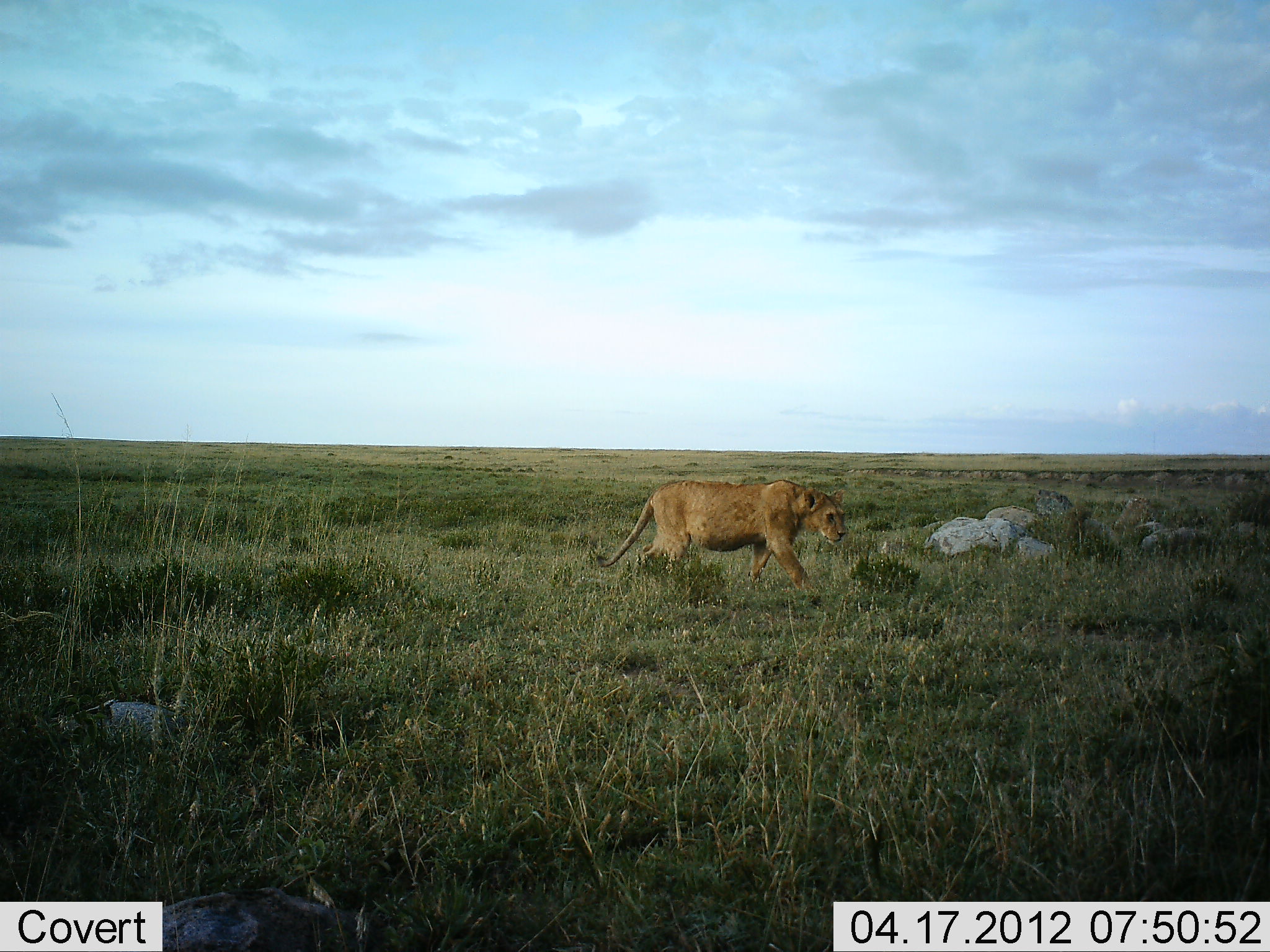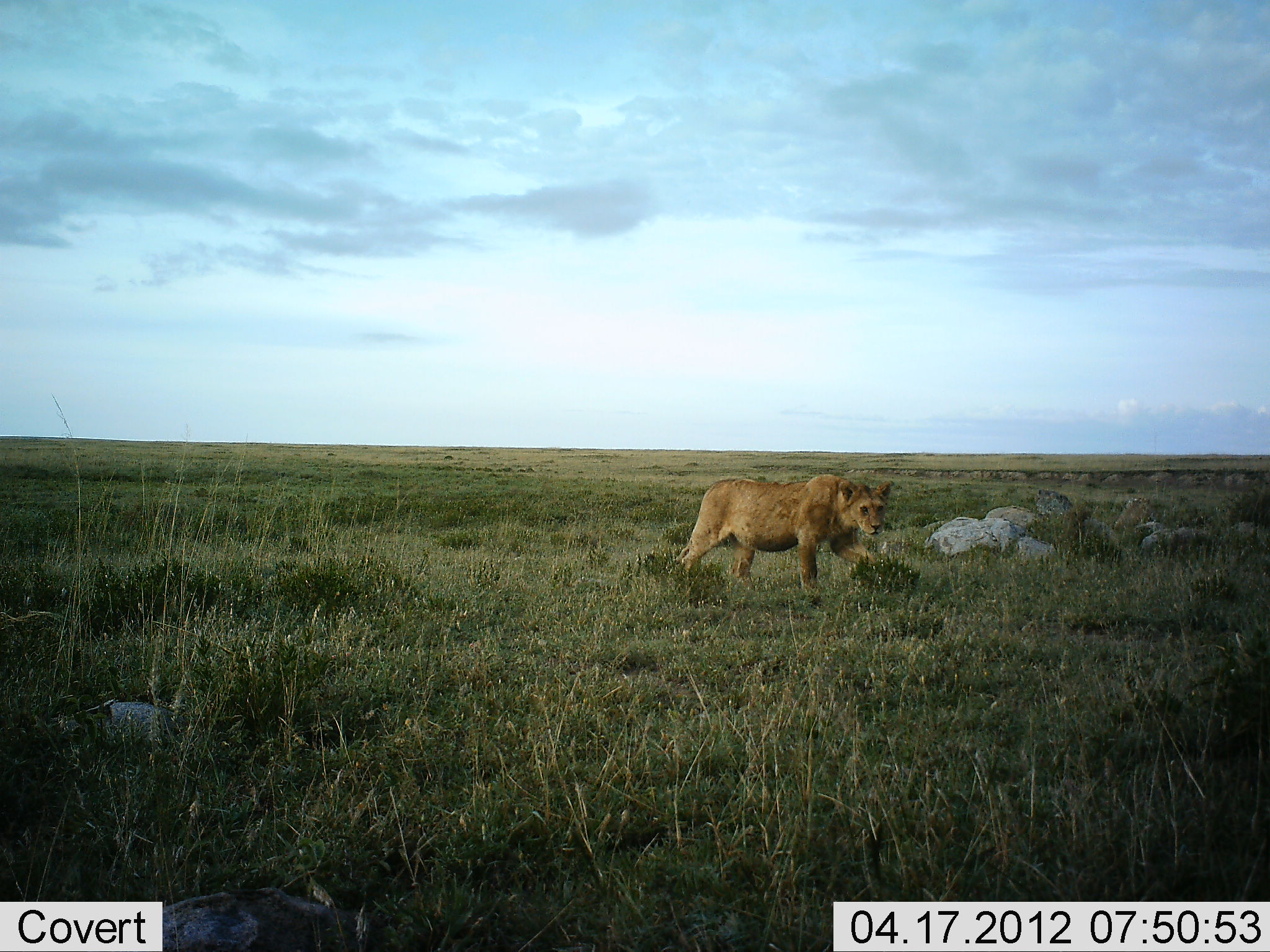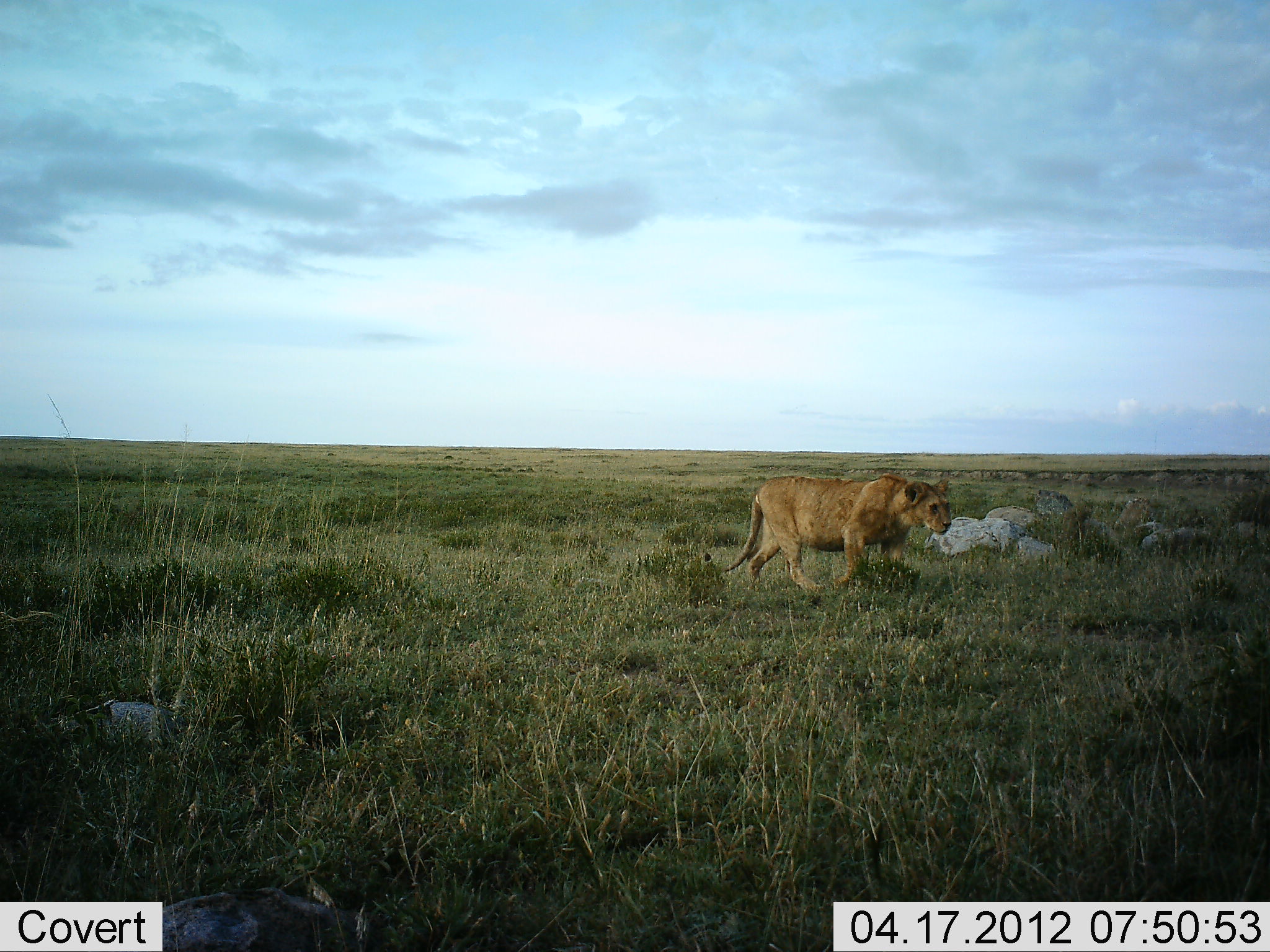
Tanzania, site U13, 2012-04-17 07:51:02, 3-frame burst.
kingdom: Animalia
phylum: Chordata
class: Mammalia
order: Carnivora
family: Felidae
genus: Panthera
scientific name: Panthera leo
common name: lion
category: lionfemale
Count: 1.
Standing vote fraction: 9%.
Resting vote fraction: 0%.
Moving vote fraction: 100%.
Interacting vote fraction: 0%.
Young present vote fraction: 0%.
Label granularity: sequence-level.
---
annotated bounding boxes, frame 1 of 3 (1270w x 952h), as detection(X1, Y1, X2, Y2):
animal: detection(594, 480, 850, 607)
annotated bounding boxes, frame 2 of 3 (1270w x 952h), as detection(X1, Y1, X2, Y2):
animal: detection(673, 475, 895, 602)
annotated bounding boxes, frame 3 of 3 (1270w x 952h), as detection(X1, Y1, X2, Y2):
animal: detection(704, 473, 953, 592)